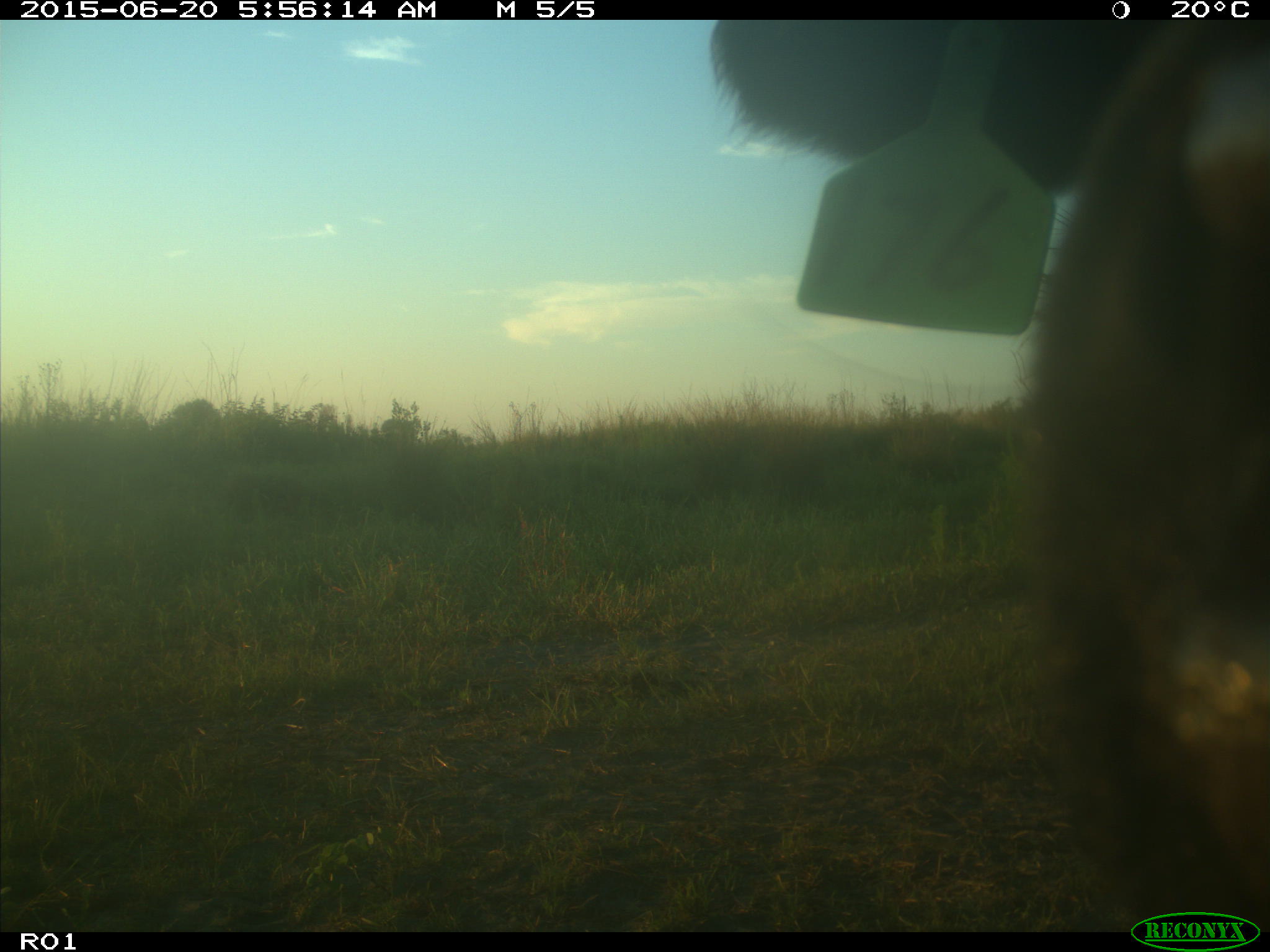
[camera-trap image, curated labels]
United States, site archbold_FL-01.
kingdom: Animalia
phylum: Chordata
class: Mammalia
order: Artiodactyla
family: Bovidae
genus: Bos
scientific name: Bos taurus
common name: domestic cow